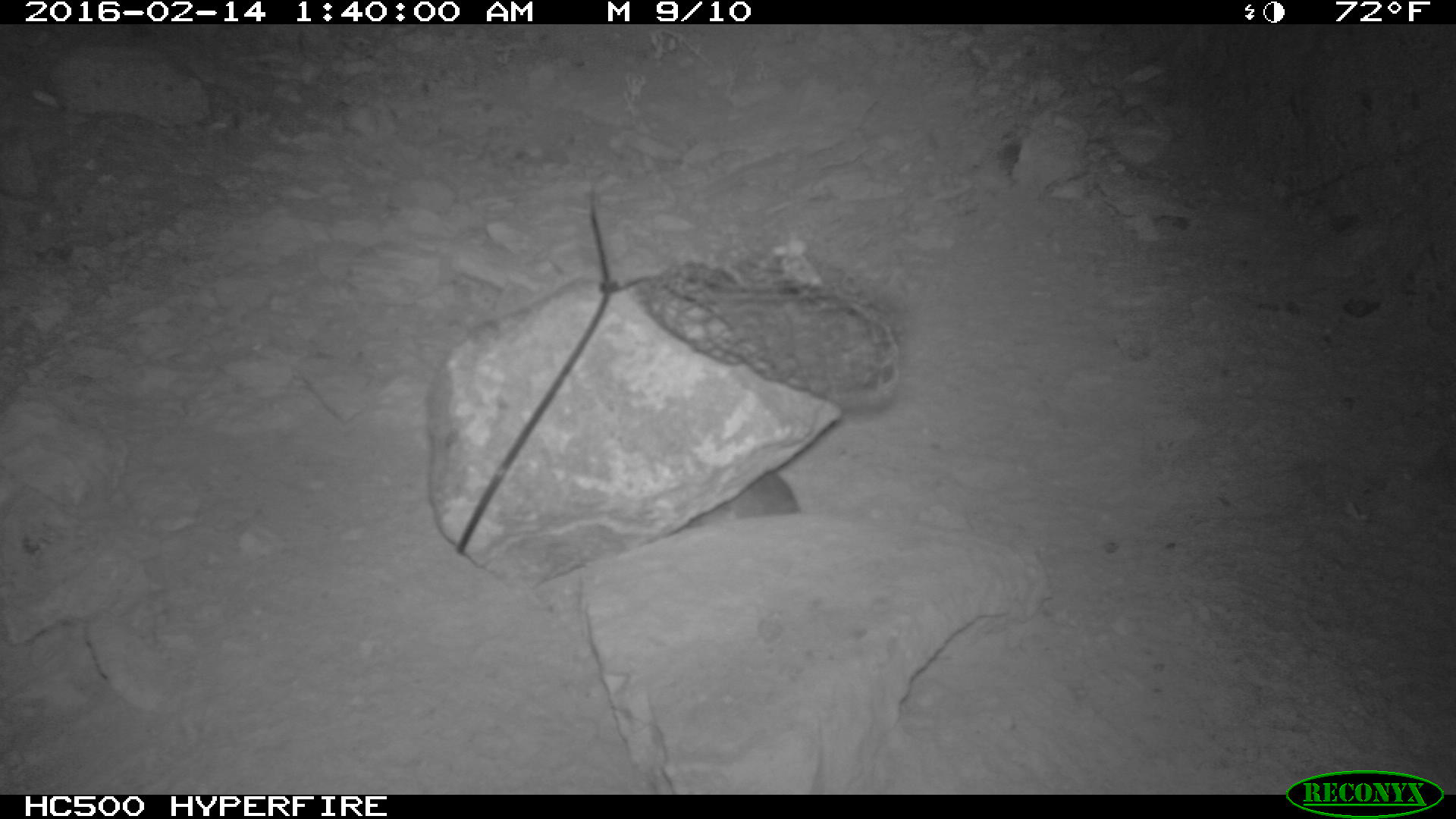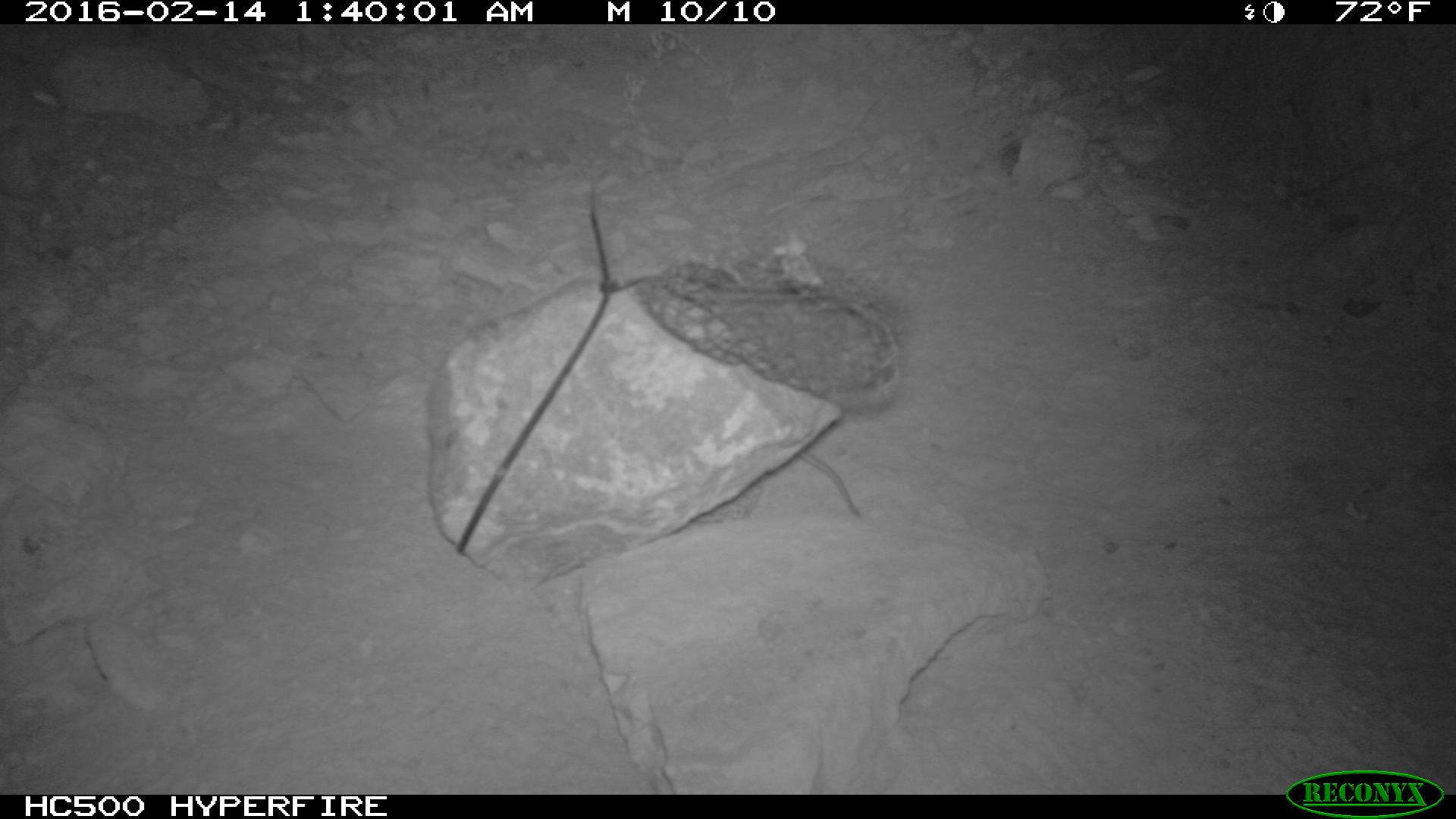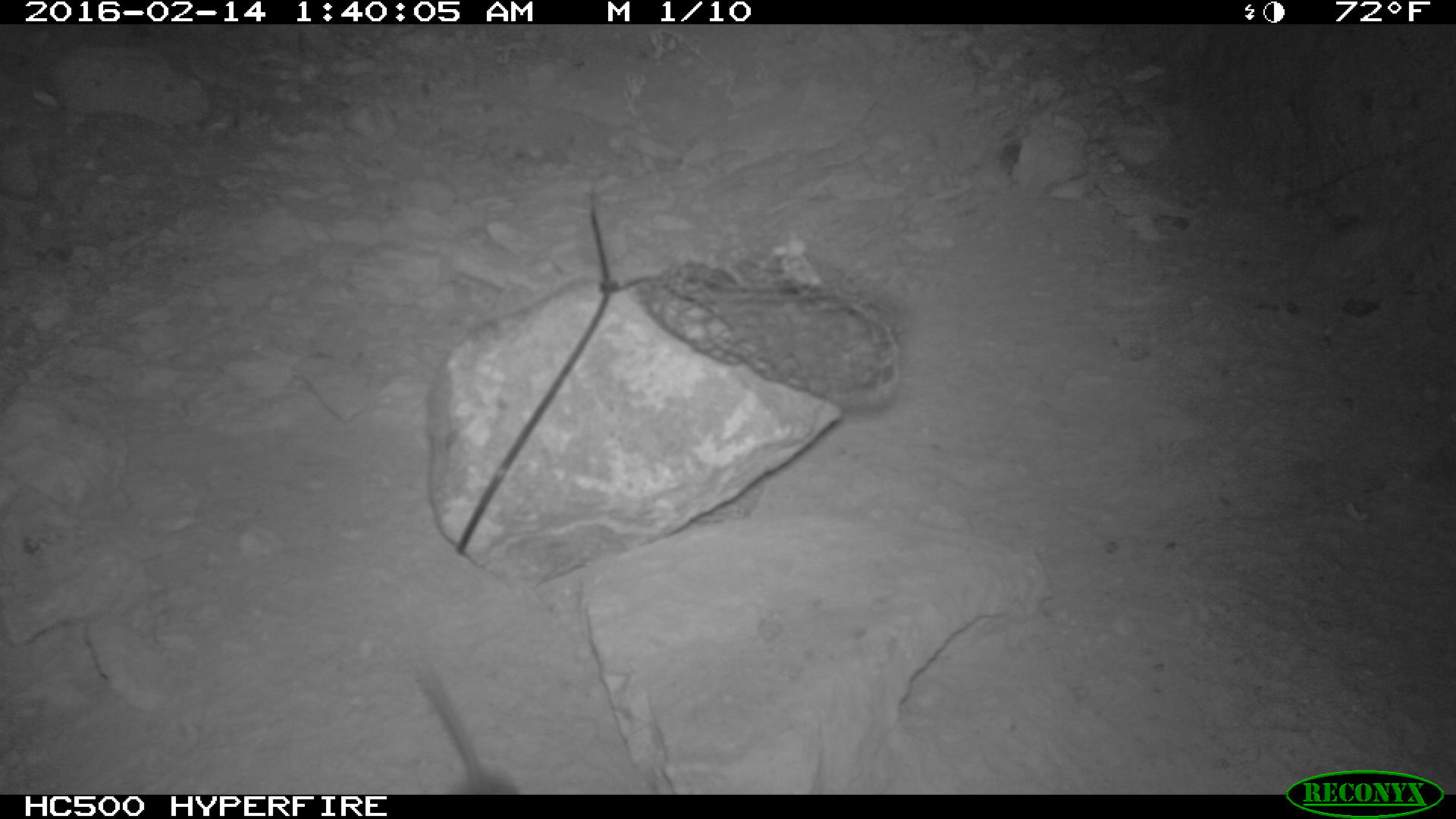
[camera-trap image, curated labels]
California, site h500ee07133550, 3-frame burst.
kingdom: Animalia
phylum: Chordata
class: Mammalia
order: Rodentia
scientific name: Rodentia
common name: rodent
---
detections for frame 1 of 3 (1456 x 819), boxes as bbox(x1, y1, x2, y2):
rodent: bbox(723, 478, 801, 517)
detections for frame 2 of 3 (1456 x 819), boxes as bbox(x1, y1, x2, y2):
rodent: bbox(796, 448, 860, 516)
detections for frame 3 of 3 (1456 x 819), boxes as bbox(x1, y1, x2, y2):
rodent: bbox(405, 653, 520, 792)